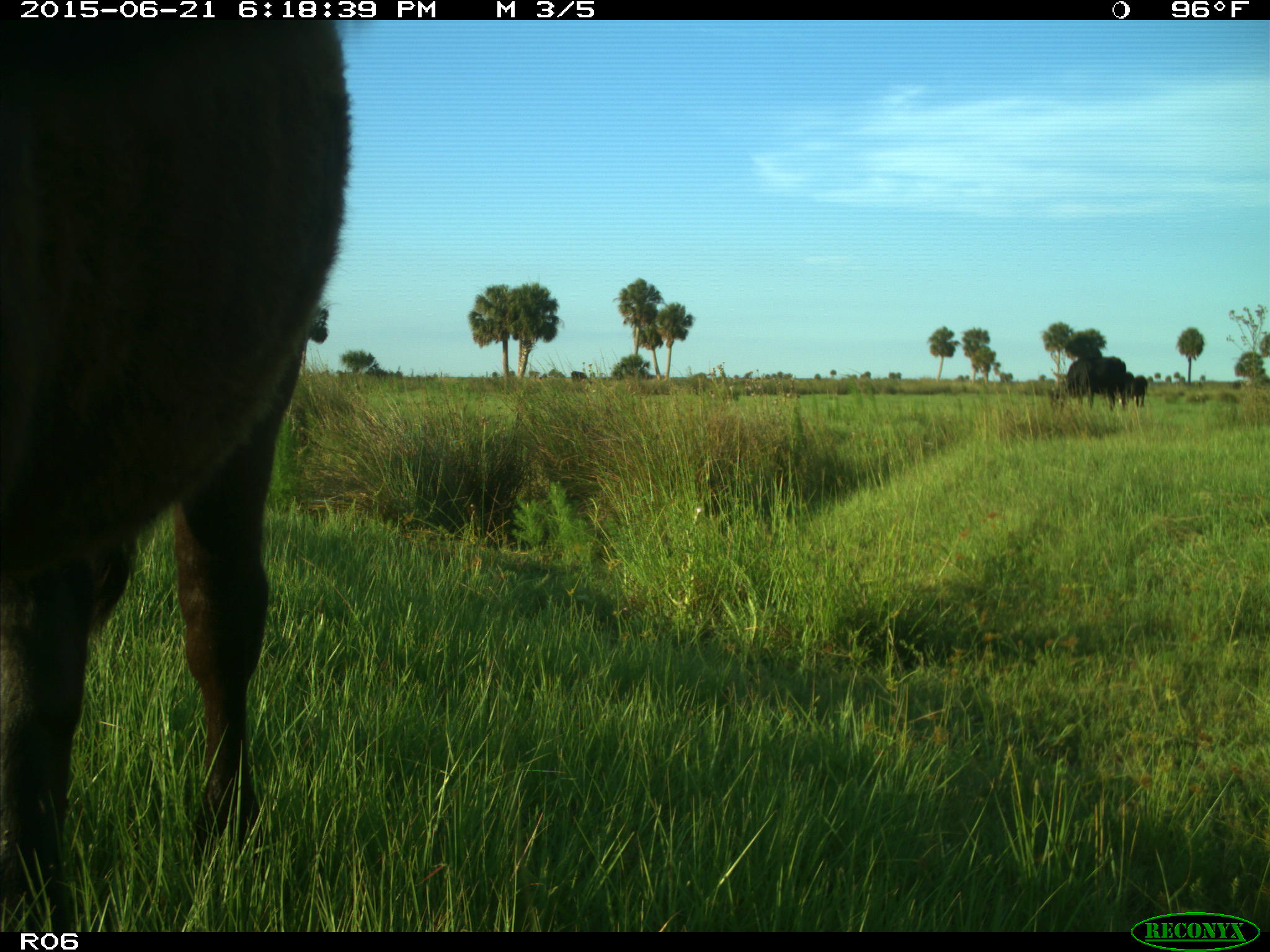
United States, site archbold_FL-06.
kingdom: Animalia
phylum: Chordata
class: Mammalia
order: Artiodactyla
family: Bovidae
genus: Bos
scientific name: Bos taurus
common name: domestic cow